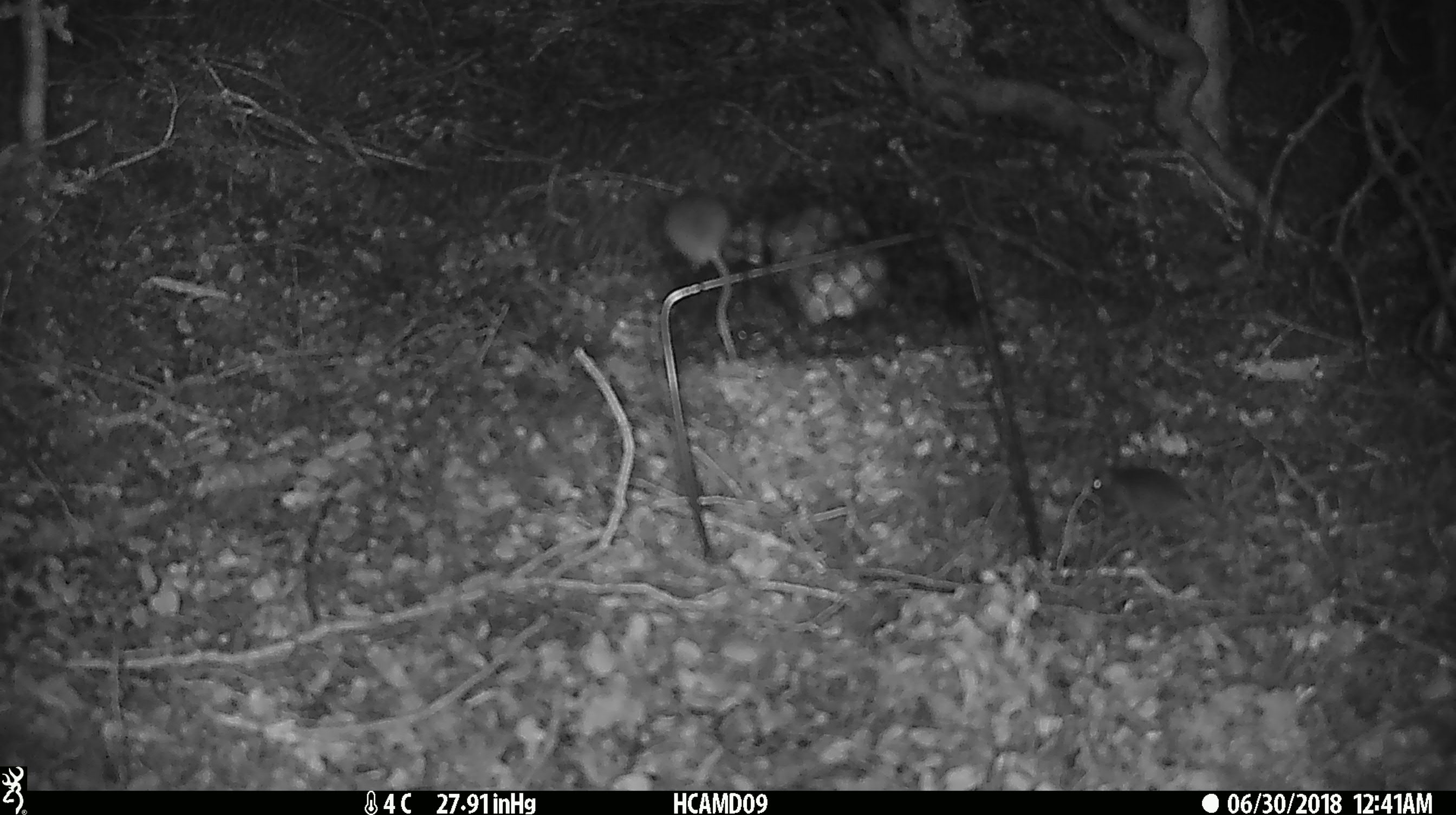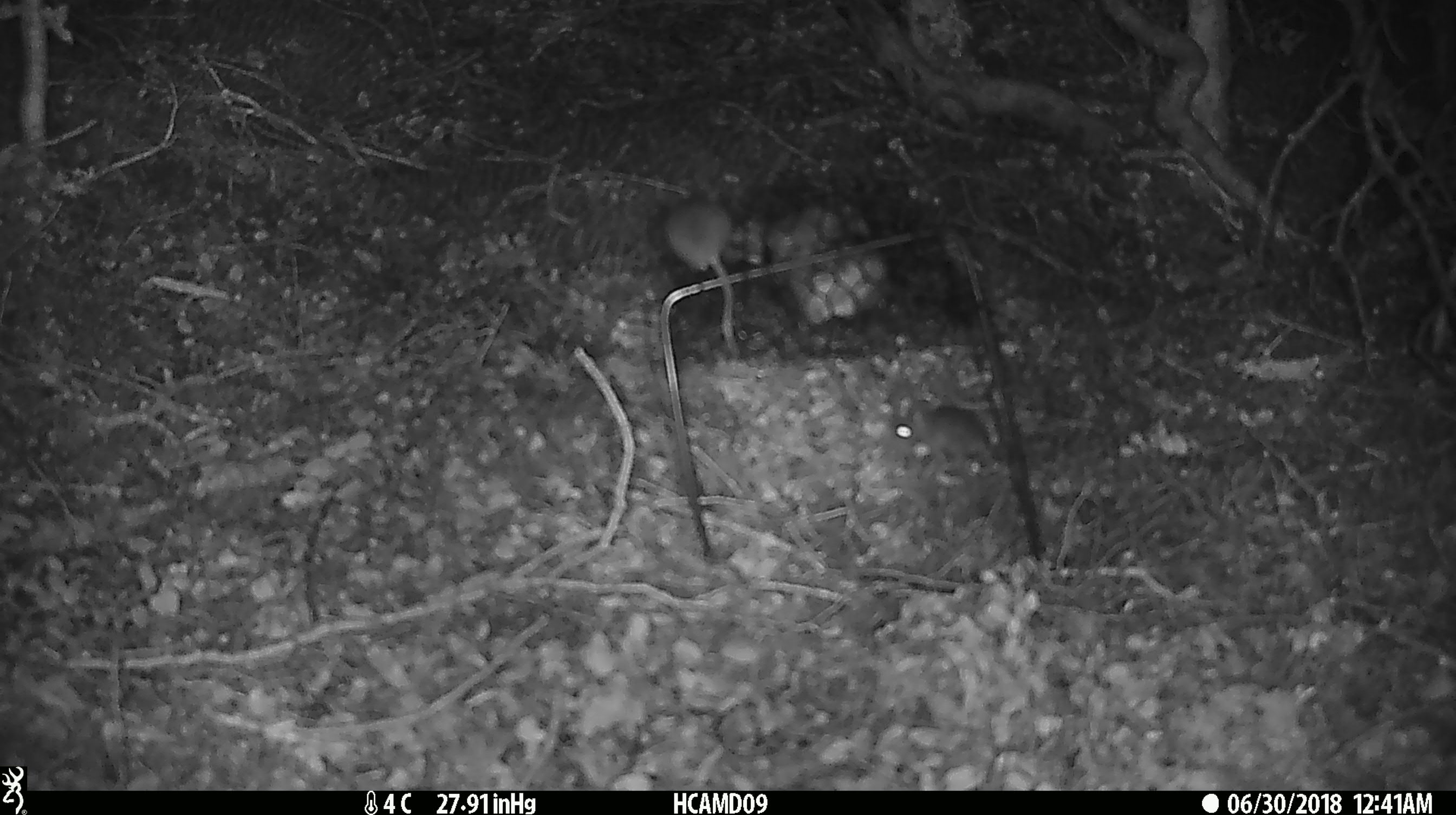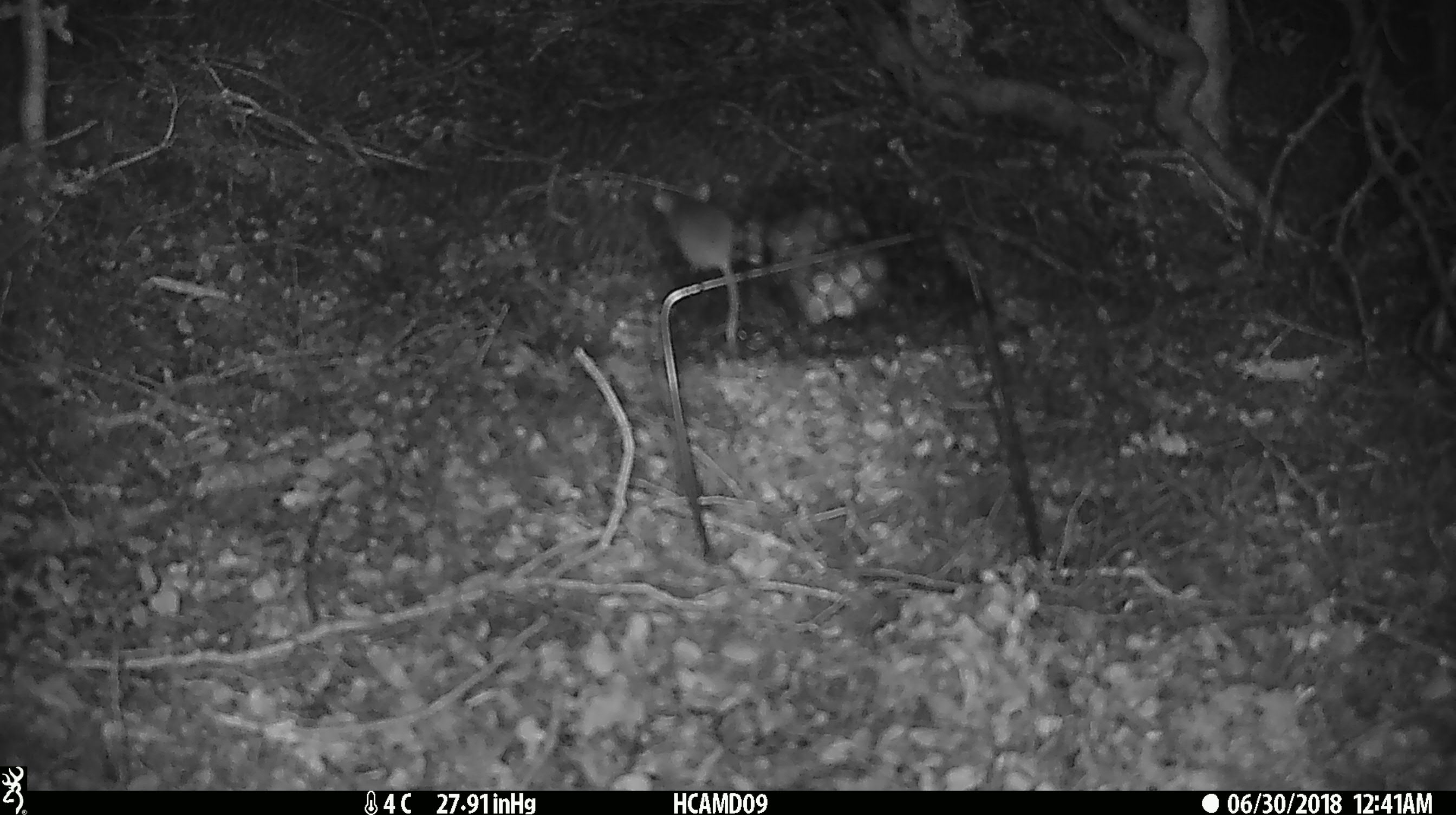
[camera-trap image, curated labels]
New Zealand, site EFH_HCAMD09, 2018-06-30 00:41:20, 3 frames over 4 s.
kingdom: Animalia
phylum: Chordata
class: Mammalia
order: Rodentia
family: Muridae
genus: Mus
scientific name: Mus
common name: mouse